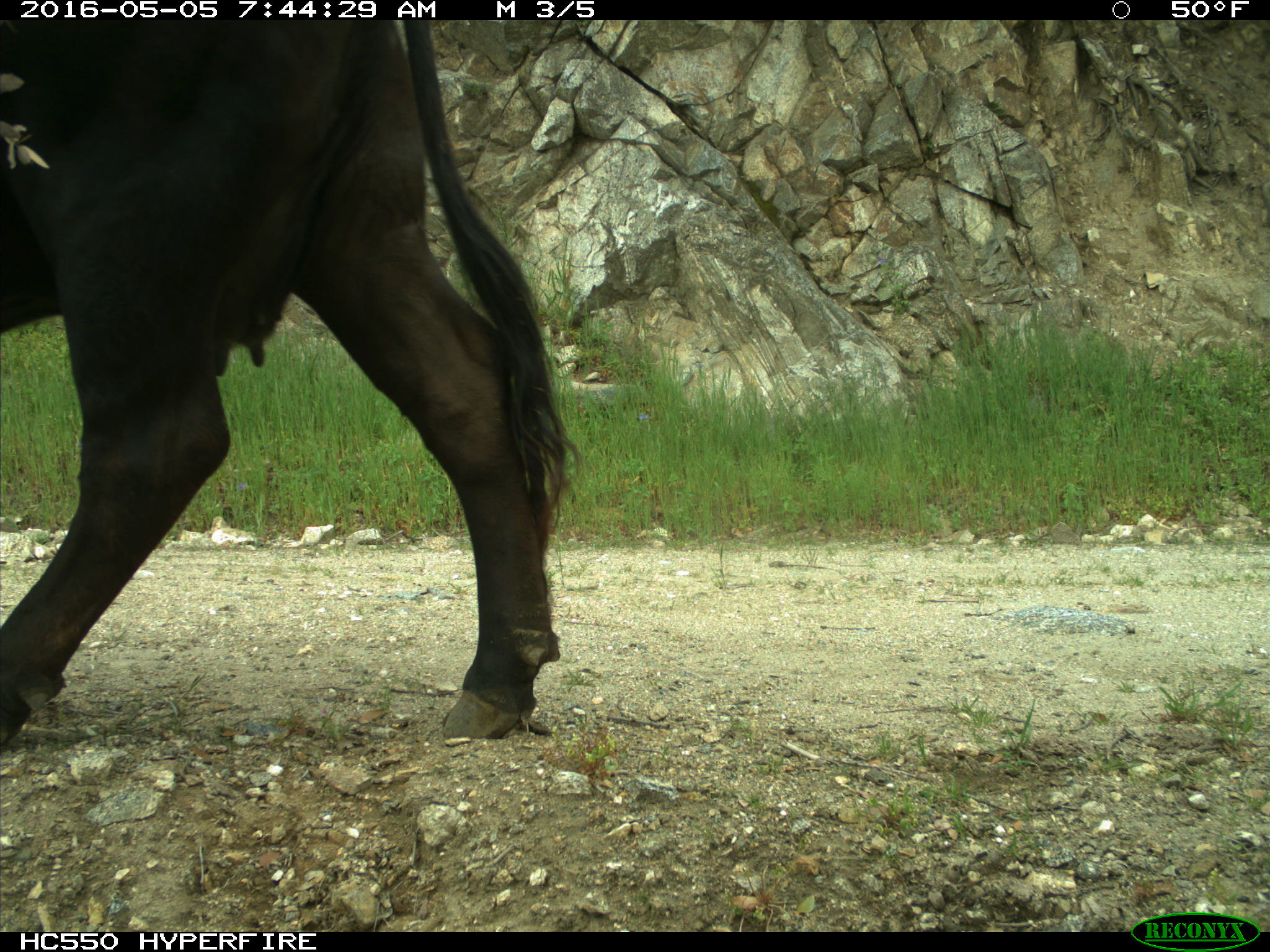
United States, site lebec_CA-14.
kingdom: Animalia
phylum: Chordata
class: Mammalia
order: Artiodactyla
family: Bovidae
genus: Bos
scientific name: Bos taurus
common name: domestic cow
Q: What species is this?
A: Bos taurus (domestic cow).